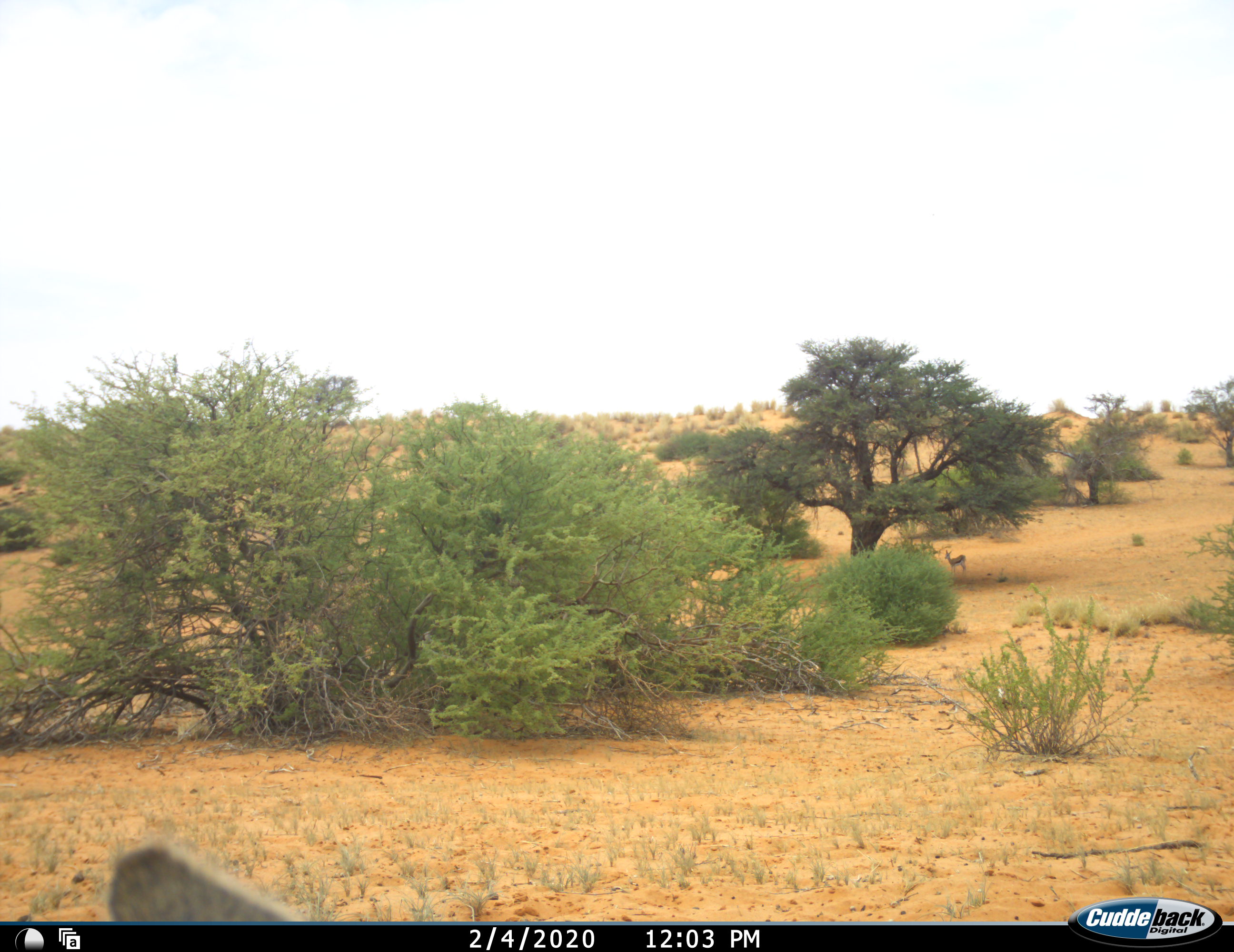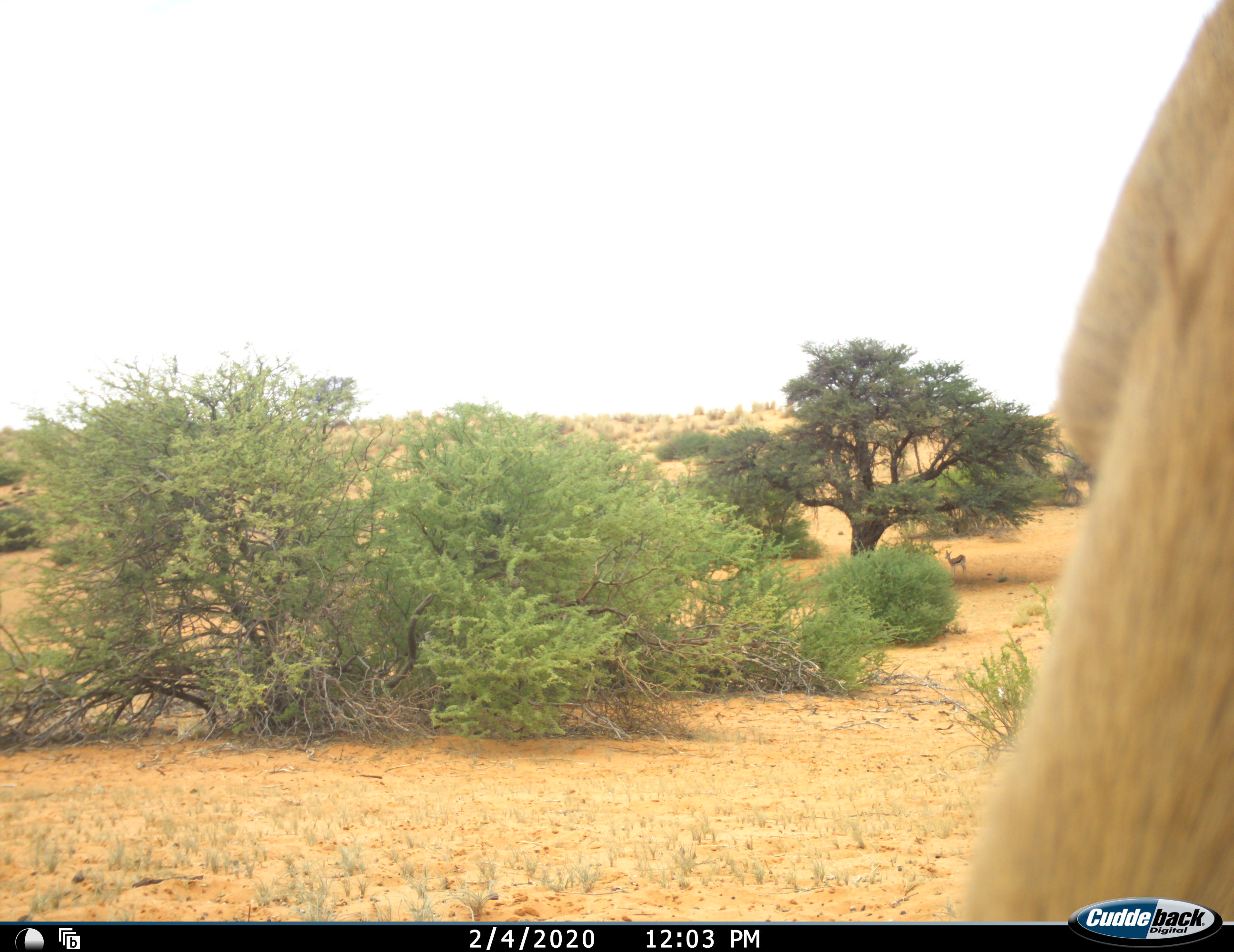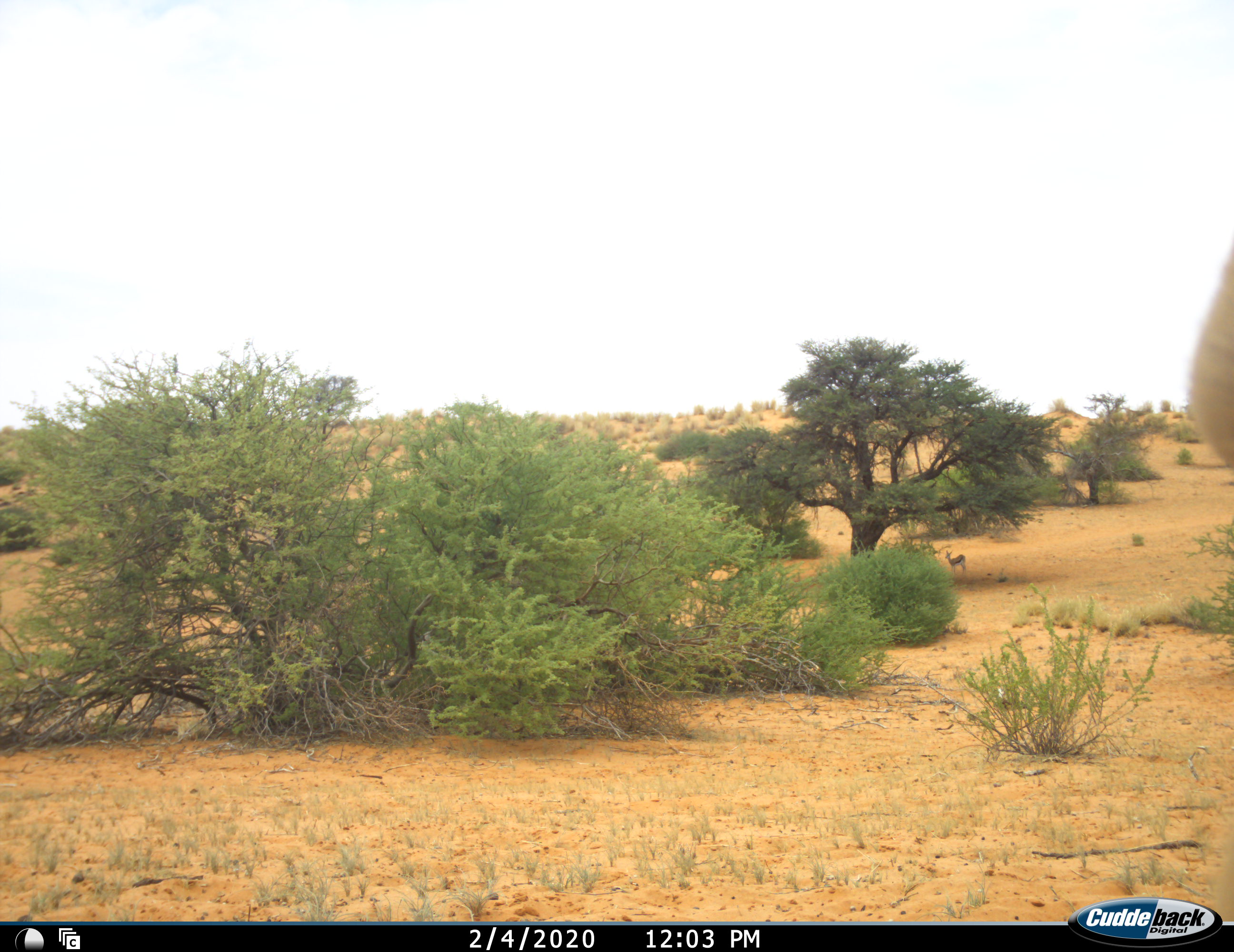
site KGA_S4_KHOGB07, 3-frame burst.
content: unidentified animal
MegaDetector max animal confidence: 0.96